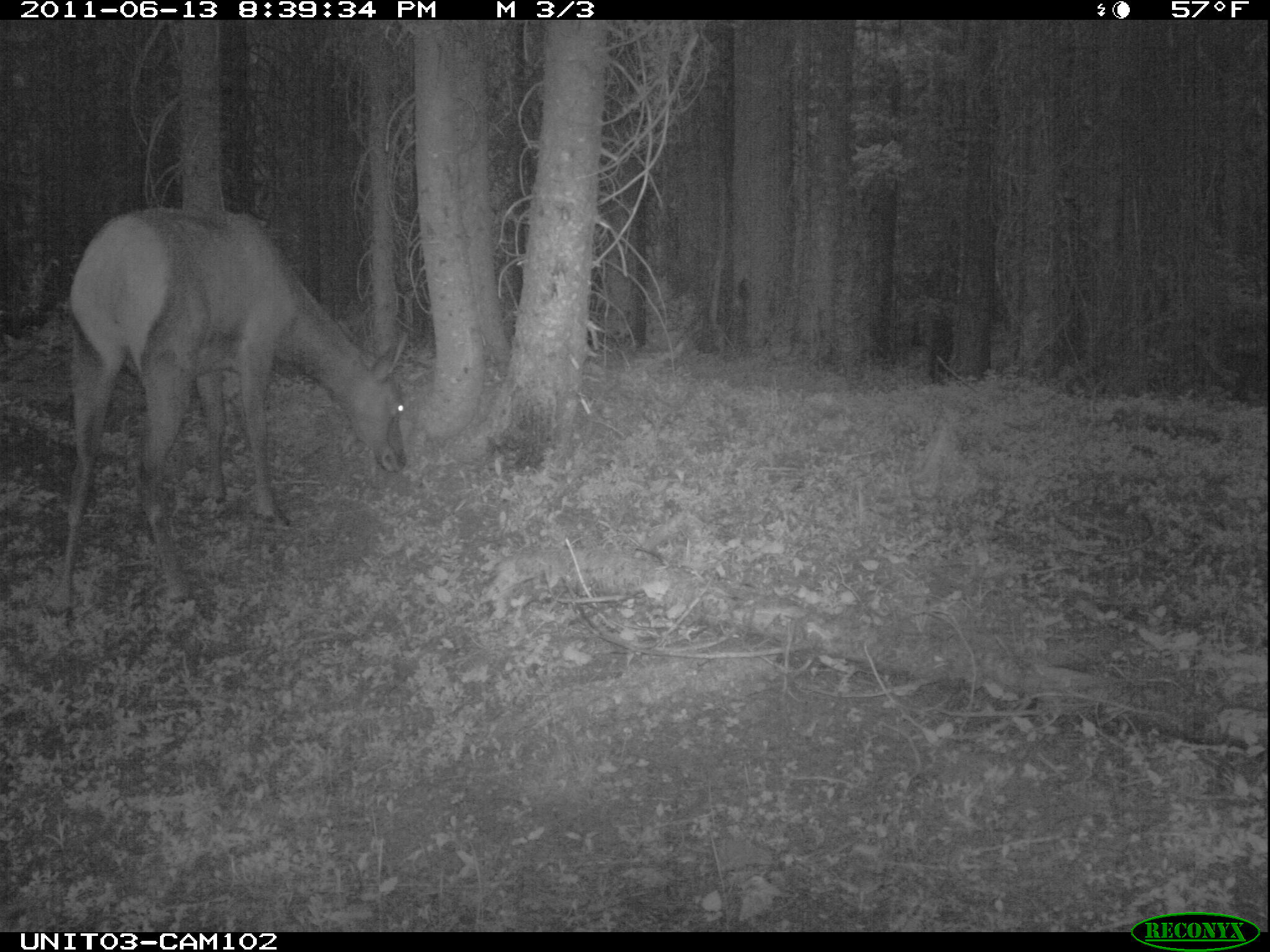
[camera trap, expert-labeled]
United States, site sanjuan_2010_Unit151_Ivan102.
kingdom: Animalia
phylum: Chordata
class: Mammalia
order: Artiodactyla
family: Cervidae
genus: Cervus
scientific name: Cervus elaphus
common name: red deer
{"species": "Cervus elaphus (red deer)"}